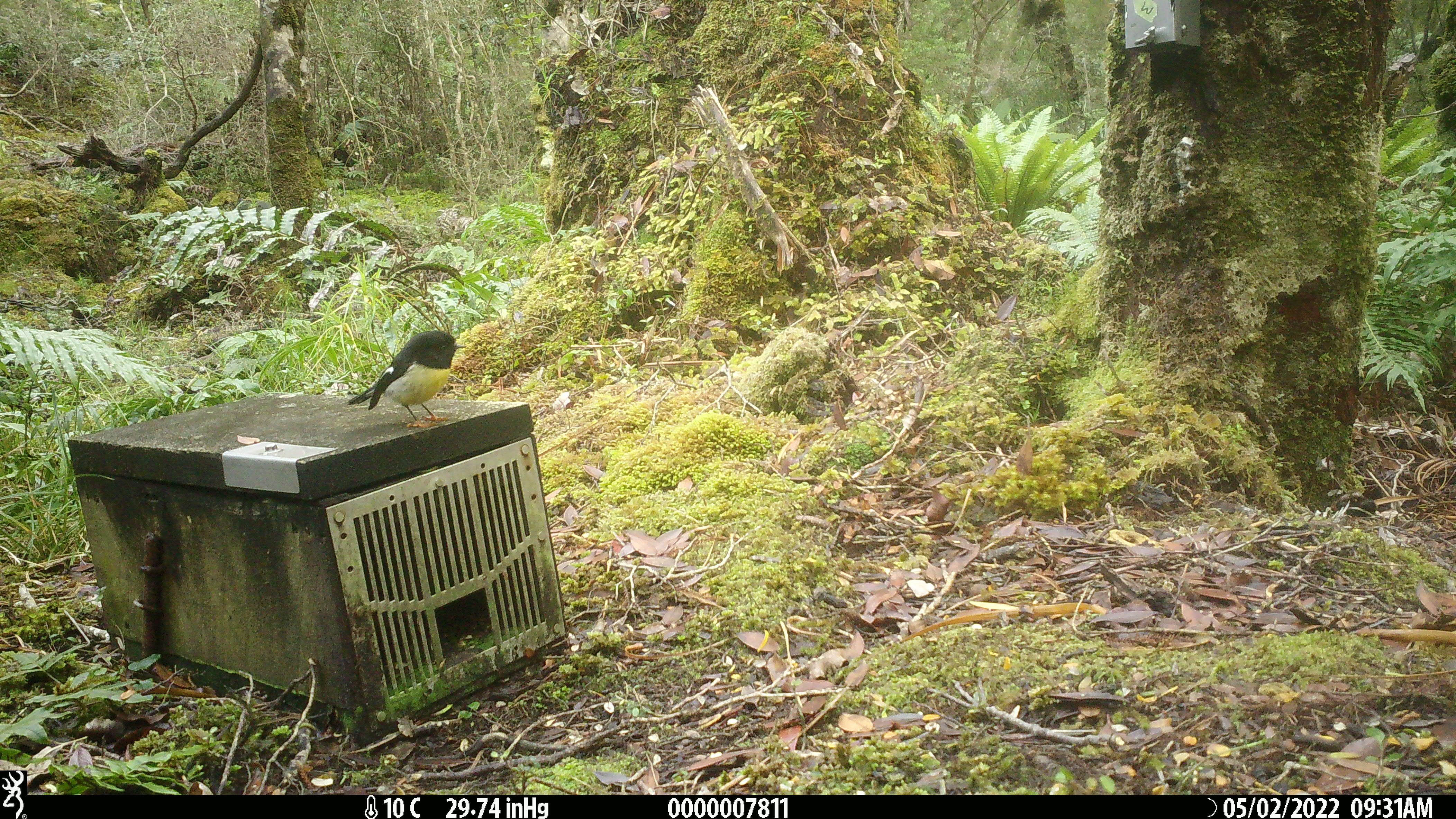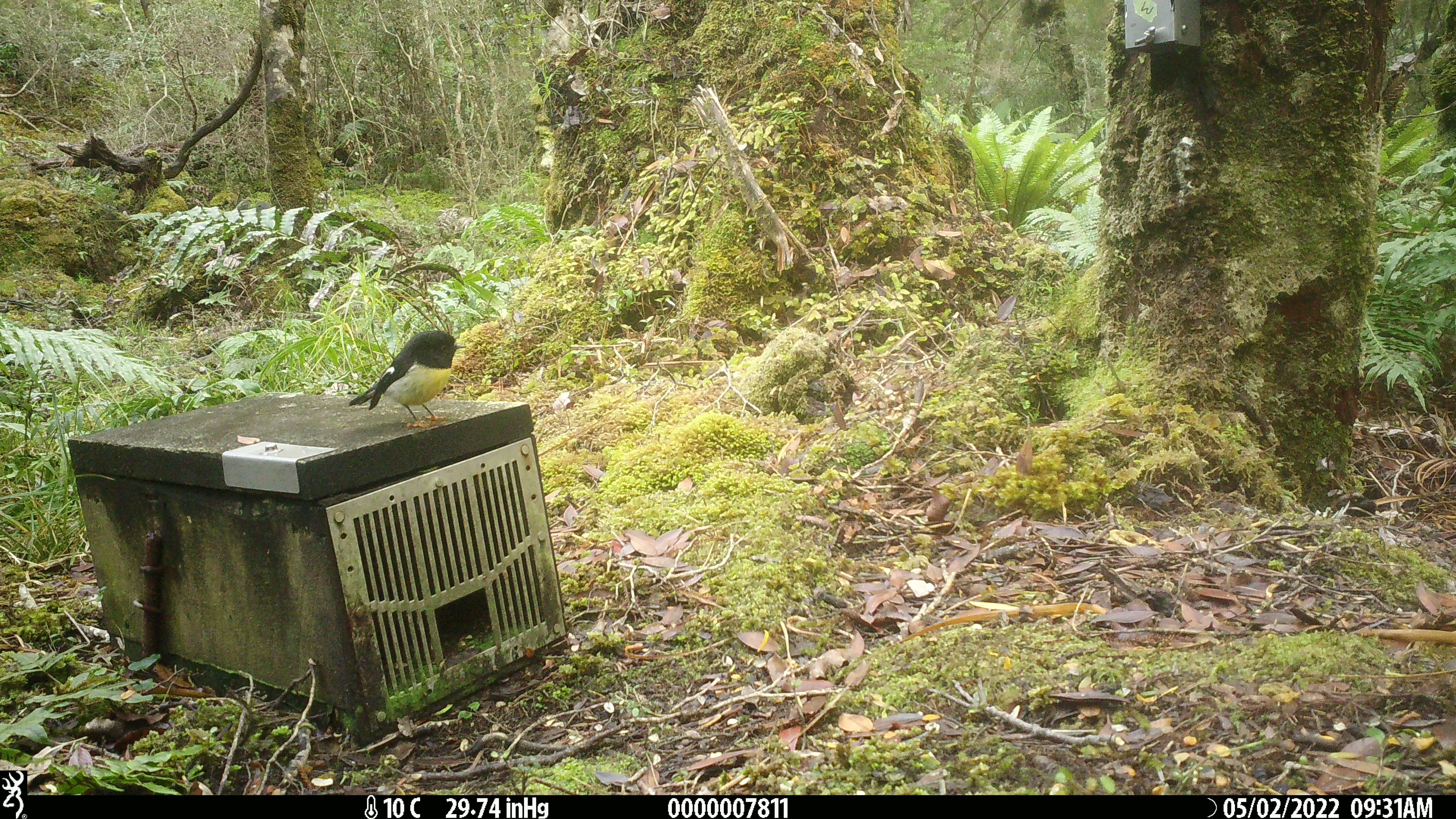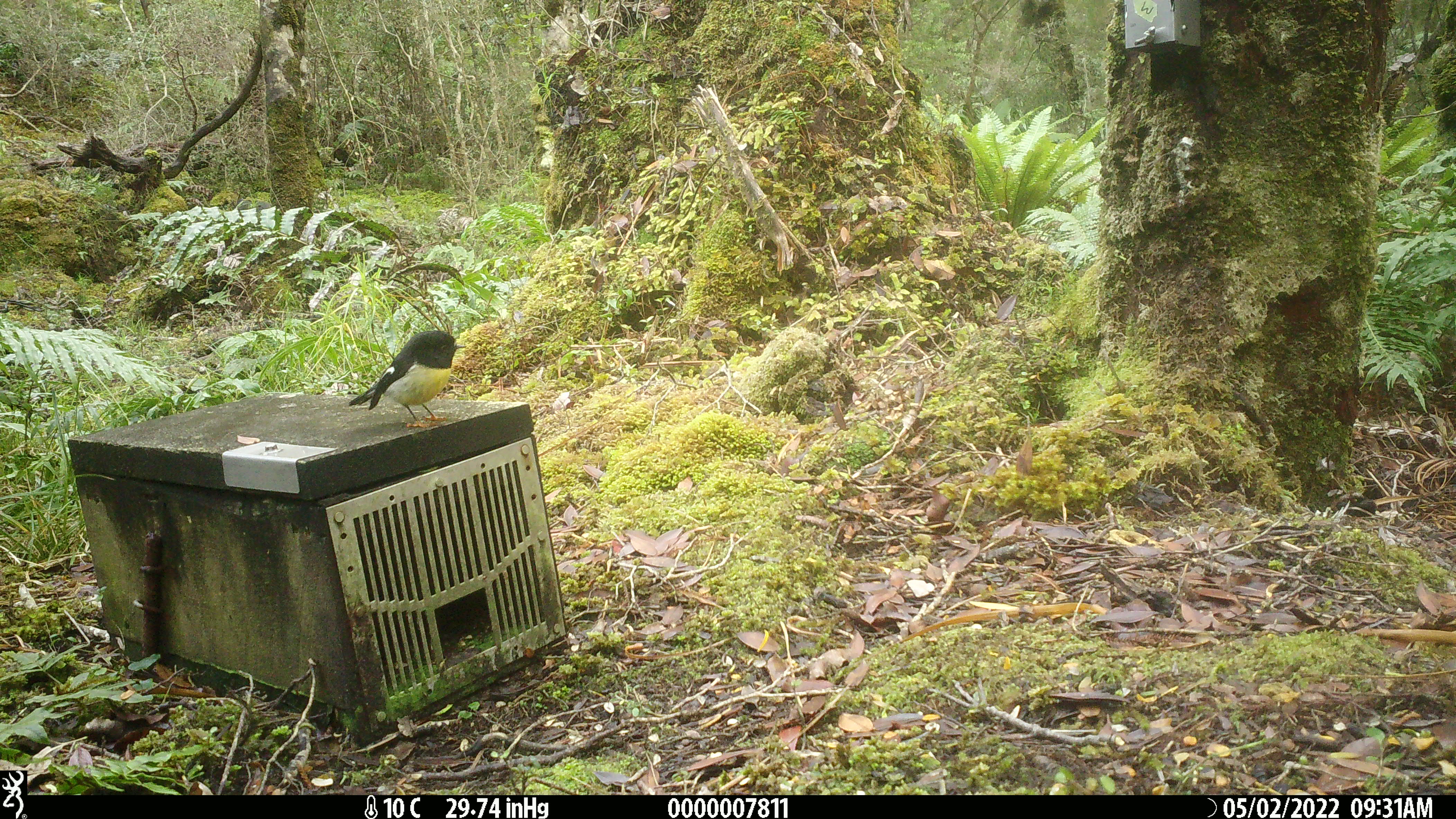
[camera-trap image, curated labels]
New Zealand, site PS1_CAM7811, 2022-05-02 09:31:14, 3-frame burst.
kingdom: Animalia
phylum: Chordata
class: Aves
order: Passeriformes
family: Petroicidae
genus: Petroica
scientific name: Petroica macrocephala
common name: tomtit